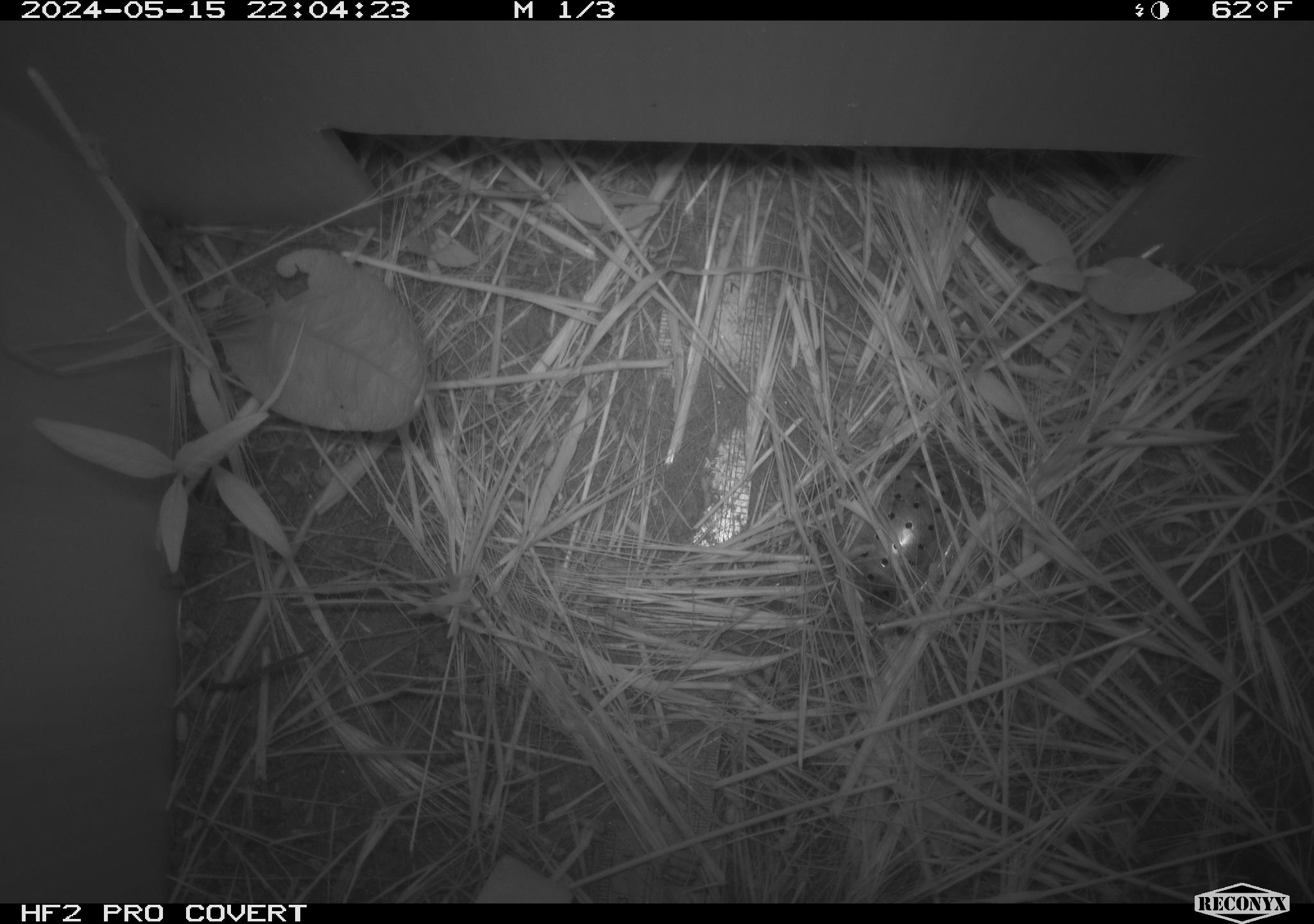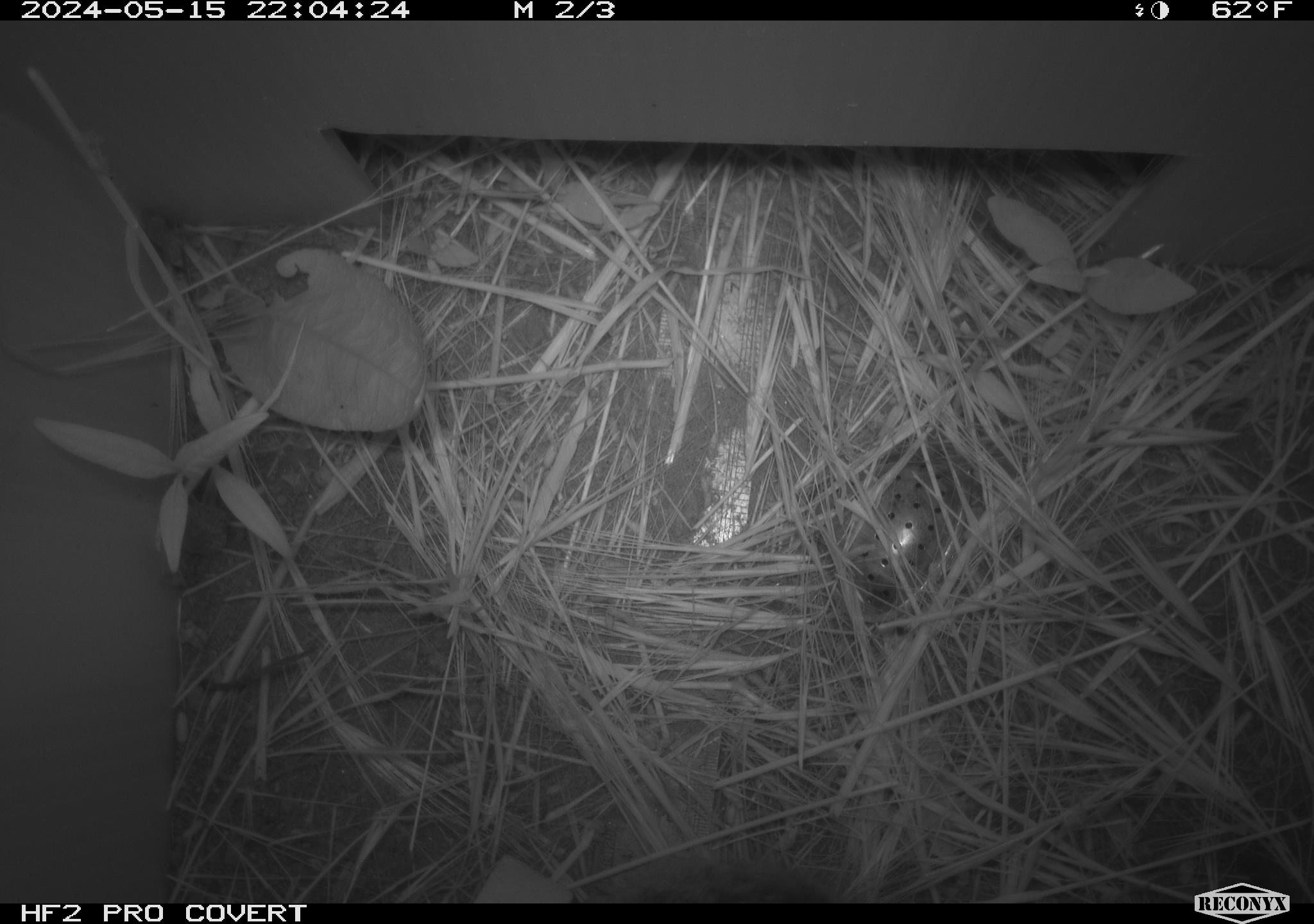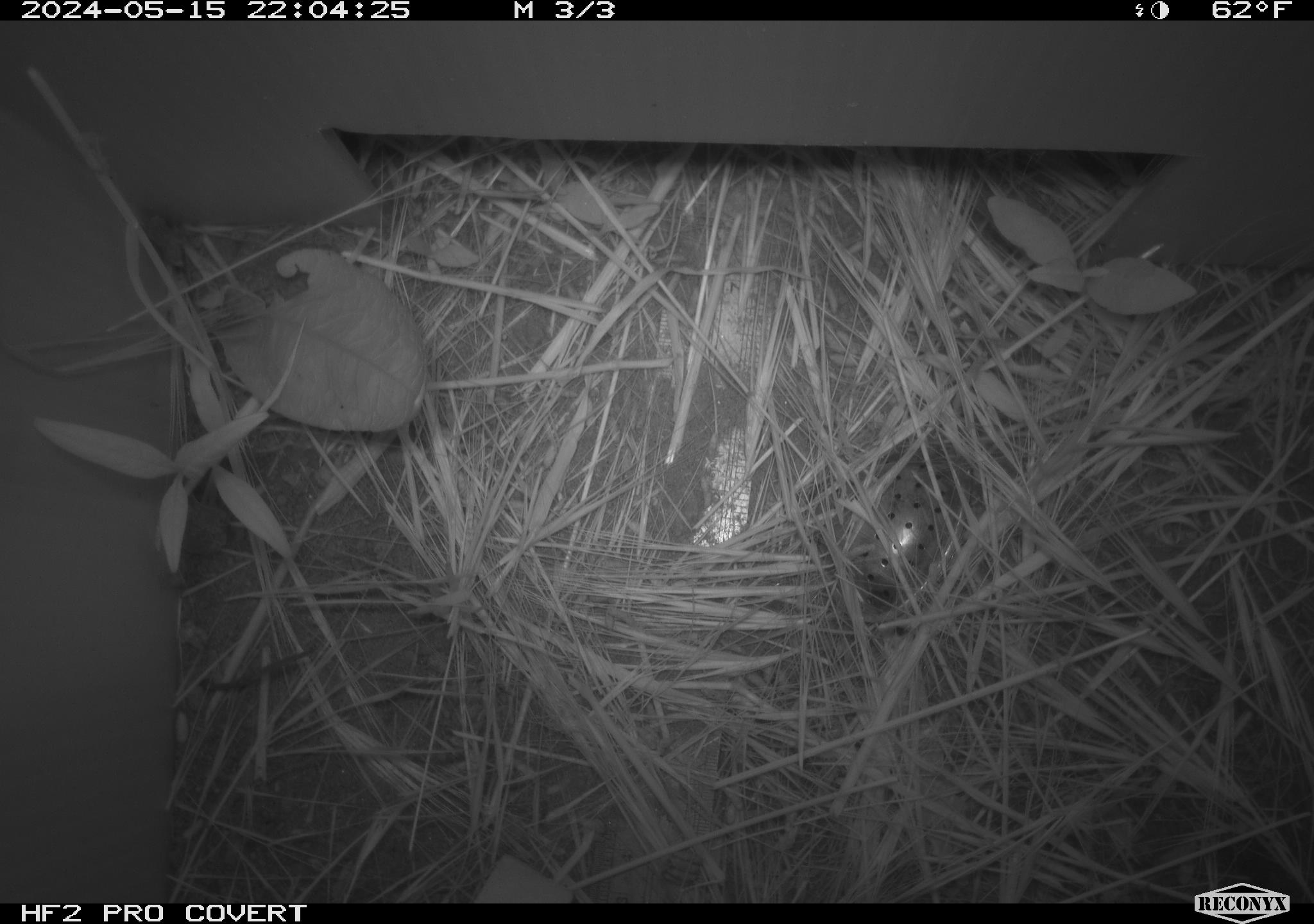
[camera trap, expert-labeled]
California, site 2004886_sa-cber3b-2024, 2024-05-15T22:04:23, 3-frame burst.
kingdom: Animalia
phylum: Chordata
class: Mammalia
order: Rodentia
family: Cricetidae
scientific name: Arvicolinae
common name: voles, lemmings, and muskrats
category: arvicolinae subfamily